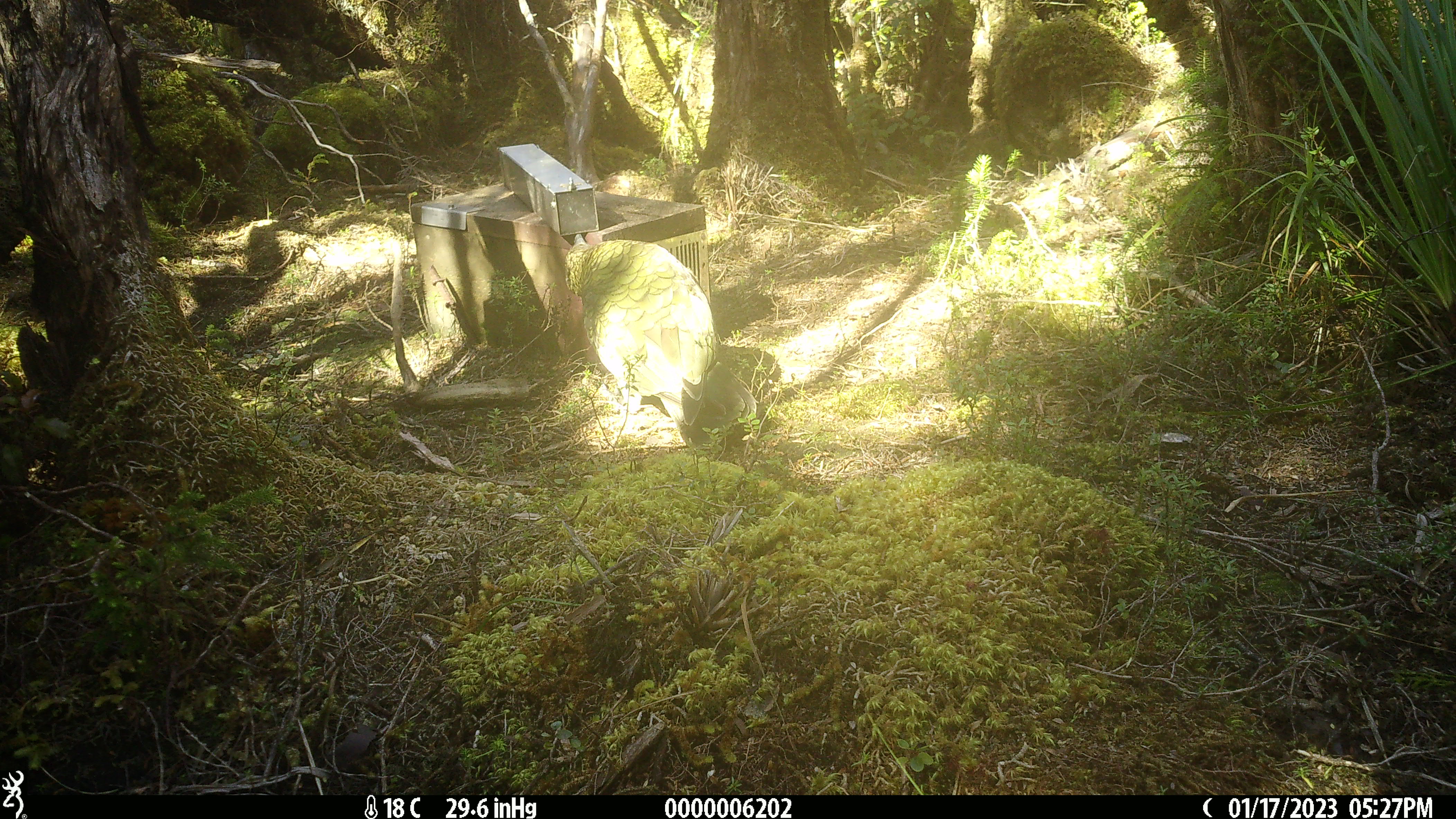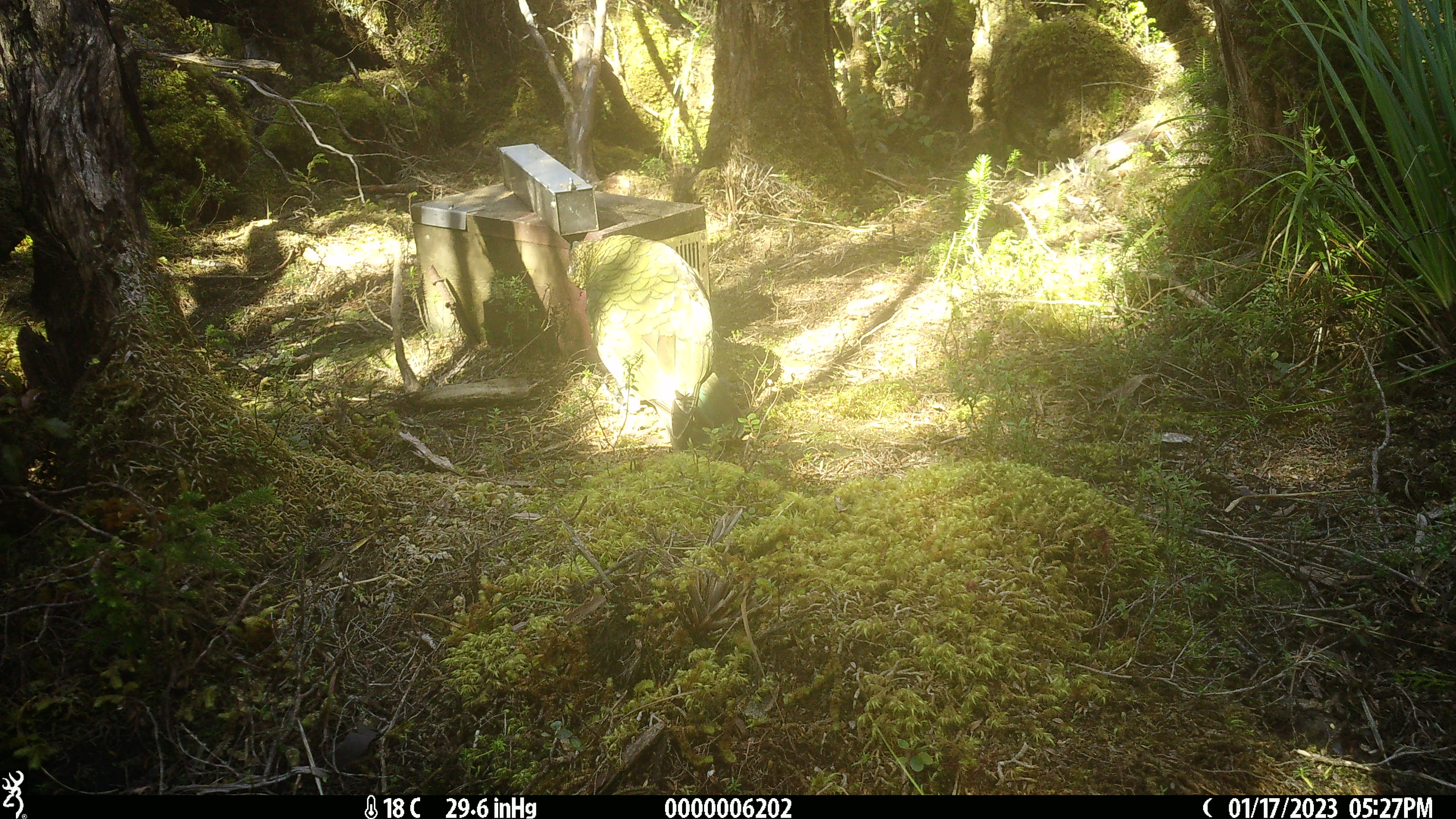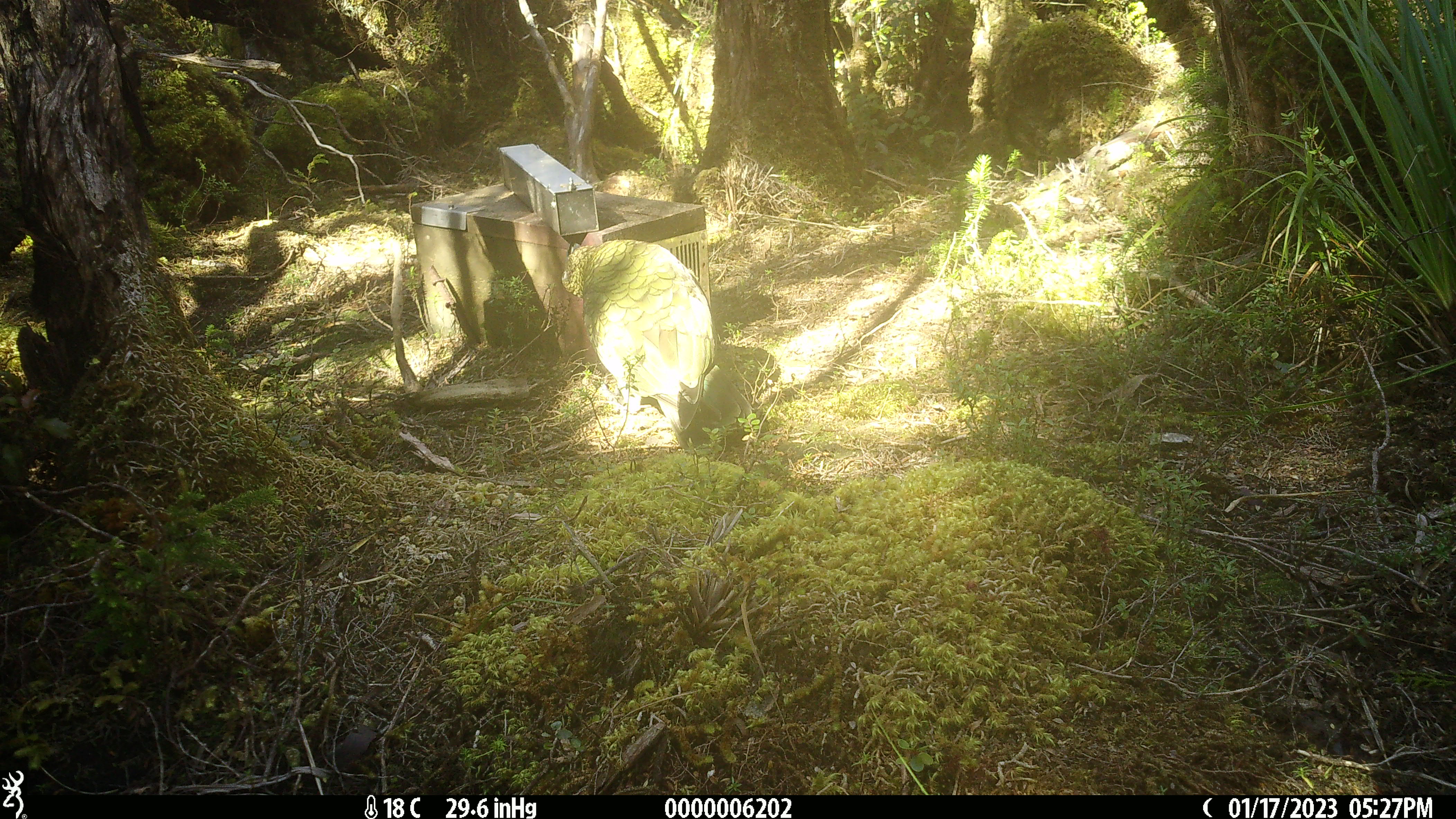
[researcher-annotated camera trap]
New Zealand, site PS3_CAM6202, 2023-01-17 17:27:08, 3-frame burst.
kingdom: Animalia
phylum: Chordata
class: Aves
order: Psittaciformes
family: Strigopidae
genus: Nestor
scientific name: Nestor notabilis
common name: kea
Kea (Nestor notabilis).